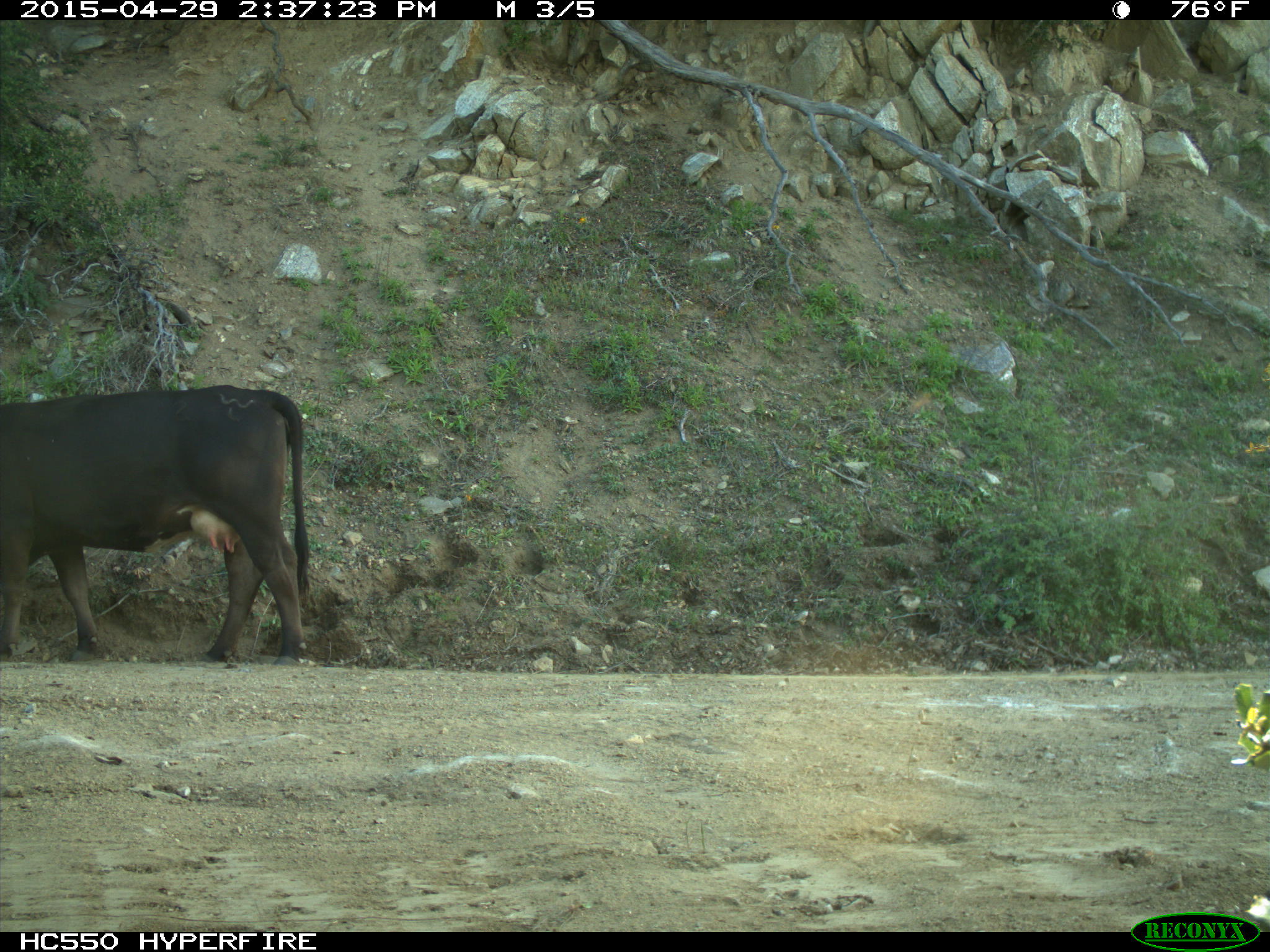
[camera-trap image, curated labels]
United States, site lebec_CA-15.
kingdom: Animalia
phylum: Chordata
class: Mammalia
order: Artiodactyla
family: Bovidae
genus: Bos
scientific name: Bos taurus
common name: domestic cow